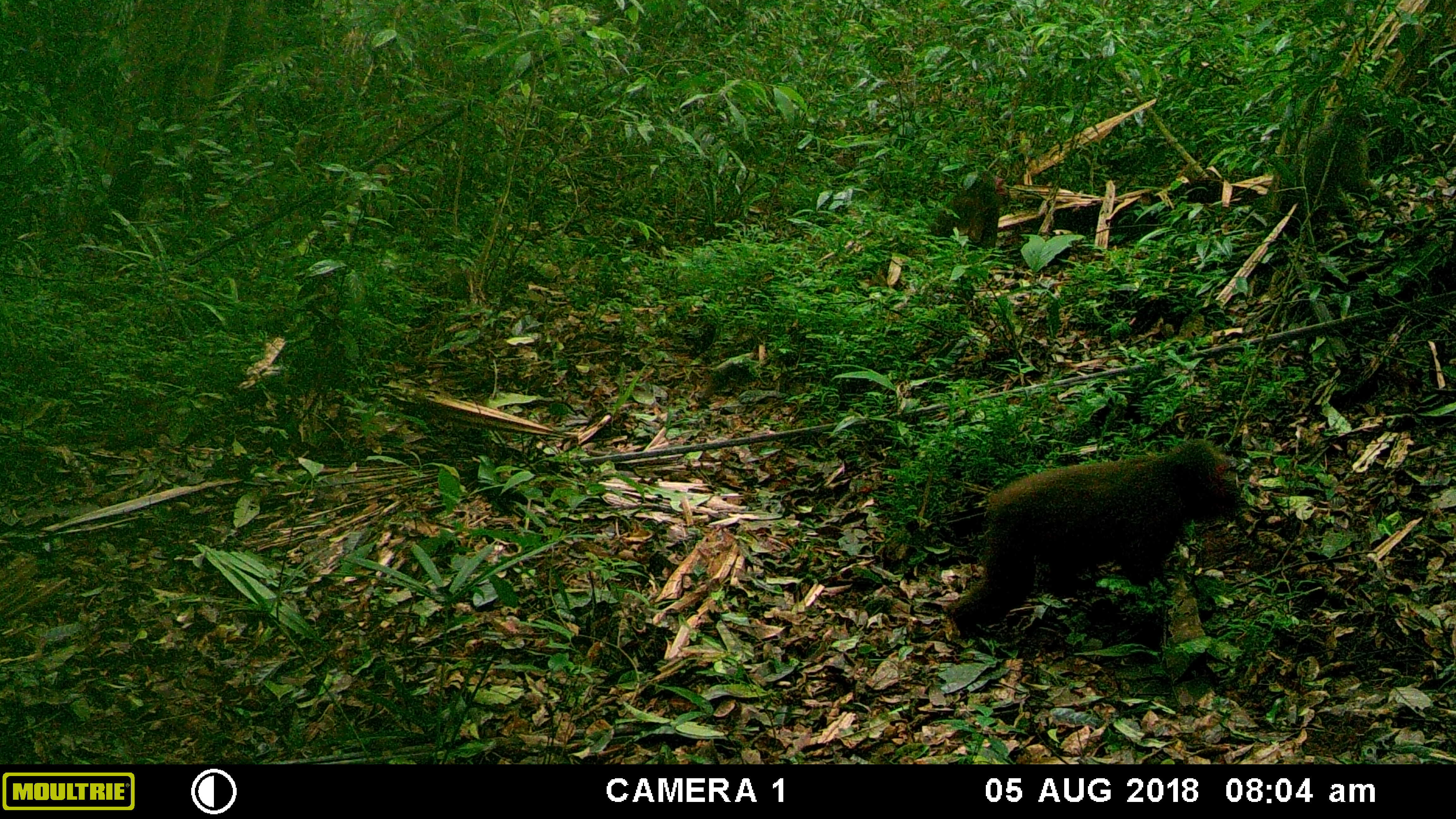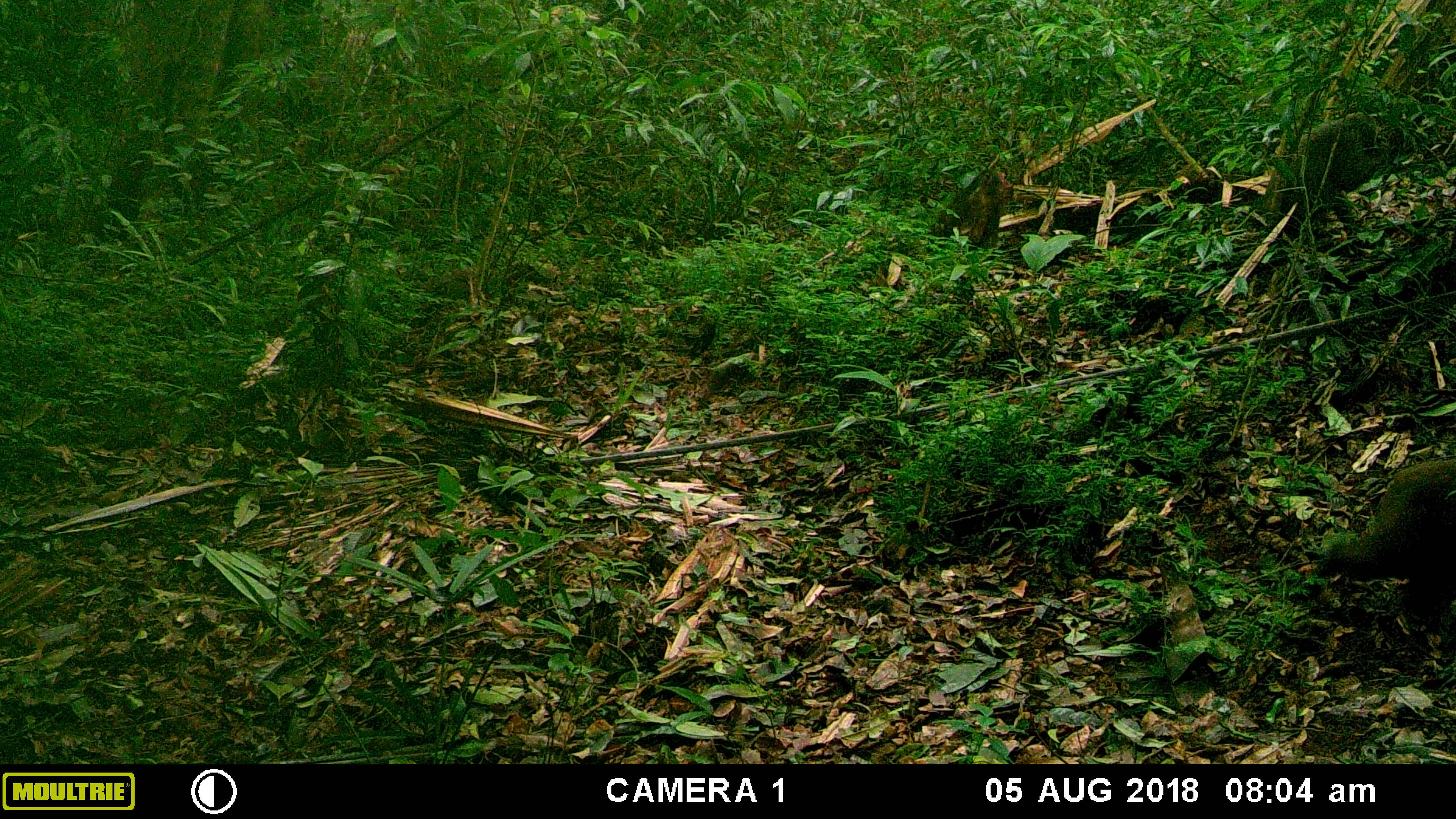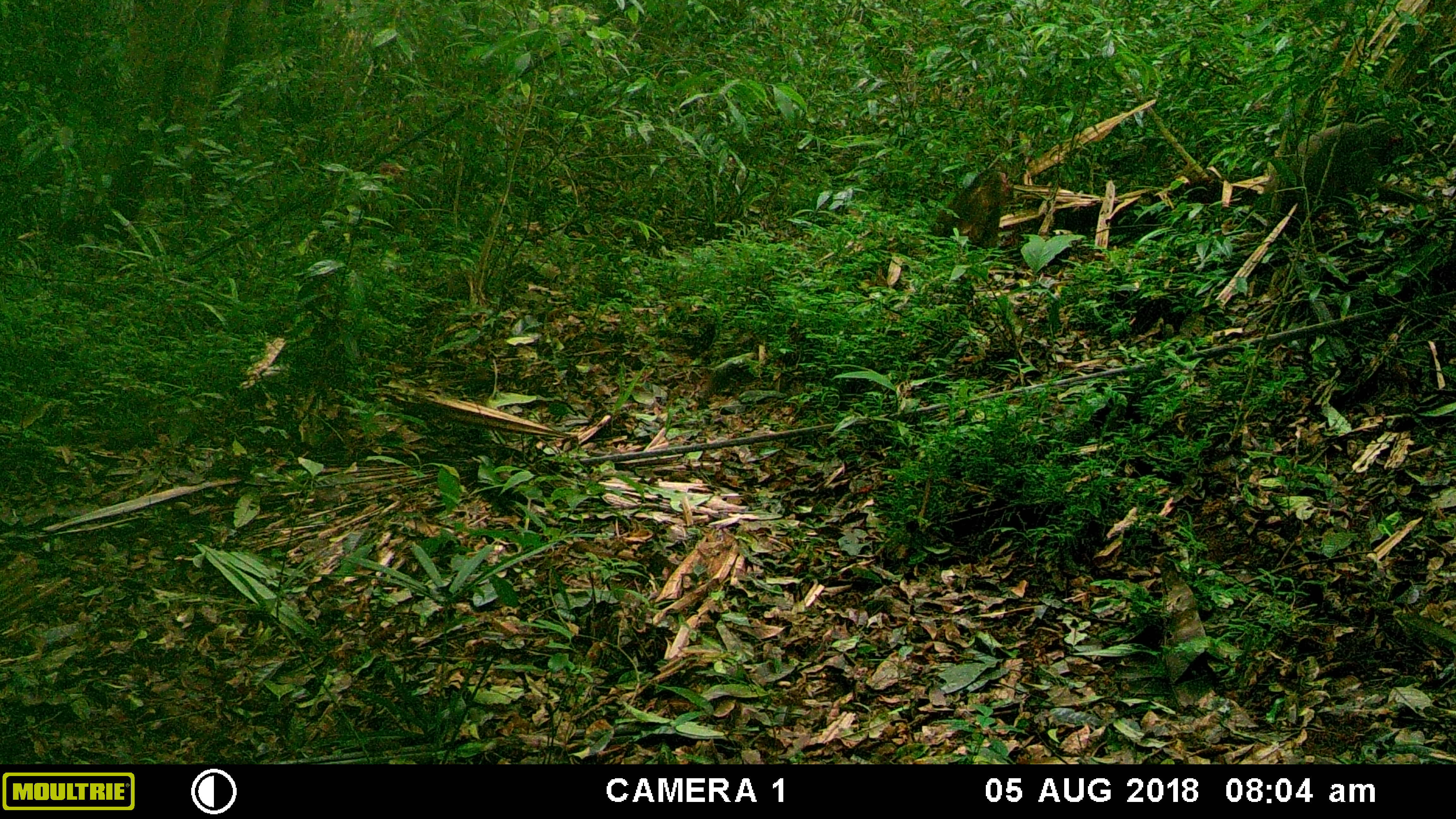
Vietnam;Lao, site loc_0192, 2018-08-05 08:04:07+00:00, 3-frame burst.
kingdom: Animalia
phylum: Chordata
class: Mammalia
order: Primates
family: Cercopithecidae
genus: Macaca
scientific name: Macaca arctoides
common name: stump-tailed macaque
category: stump tailed macaque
Stump tailed macaque (stump-tailed macaque) (Macaca arctoides). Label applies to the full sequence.